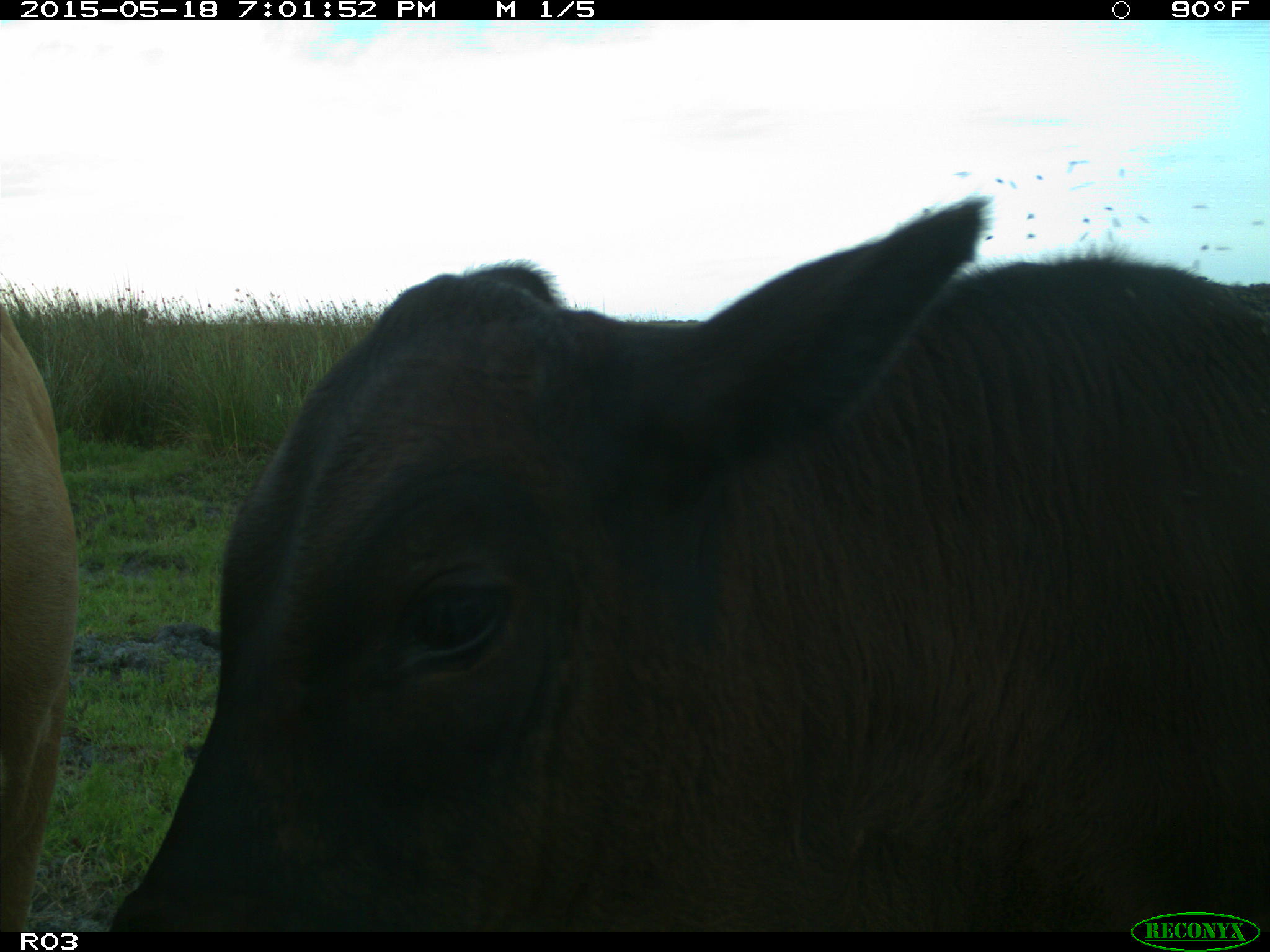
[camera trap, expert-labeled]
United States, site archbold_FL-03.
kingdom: Animalia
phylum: Chordata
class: Mammalia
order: Artiodactyla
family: Bovidae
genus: Bos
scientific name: Bos taurus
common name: domestic cow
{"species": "Bos taurus (domestic cow)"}